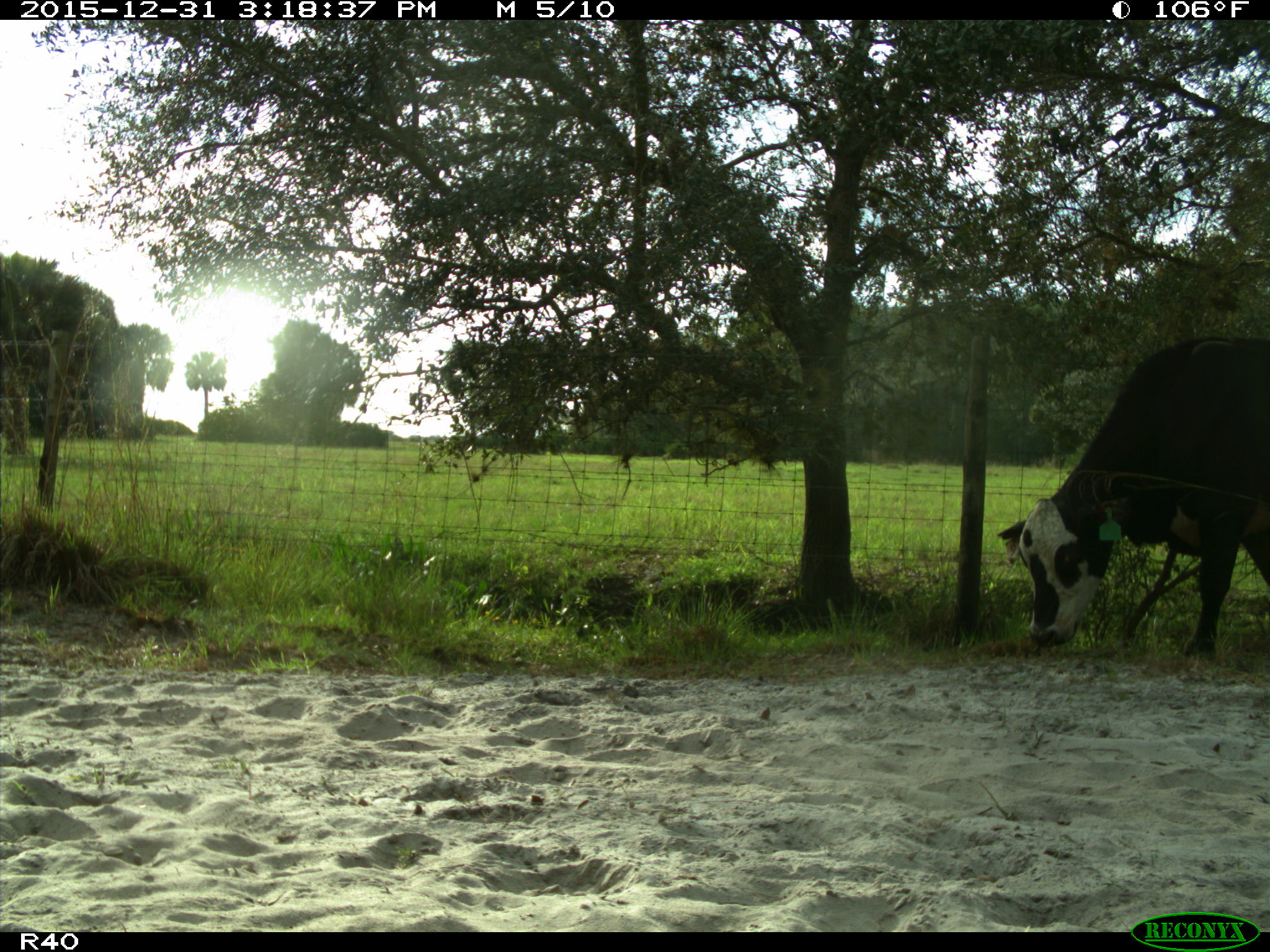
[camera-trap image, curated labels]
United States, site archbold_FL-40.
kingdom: Animalia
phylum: Chordata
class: Mammalia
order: Artiodactyla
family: Bovidae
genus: Bos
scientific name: Bos taurus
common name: domestic cow